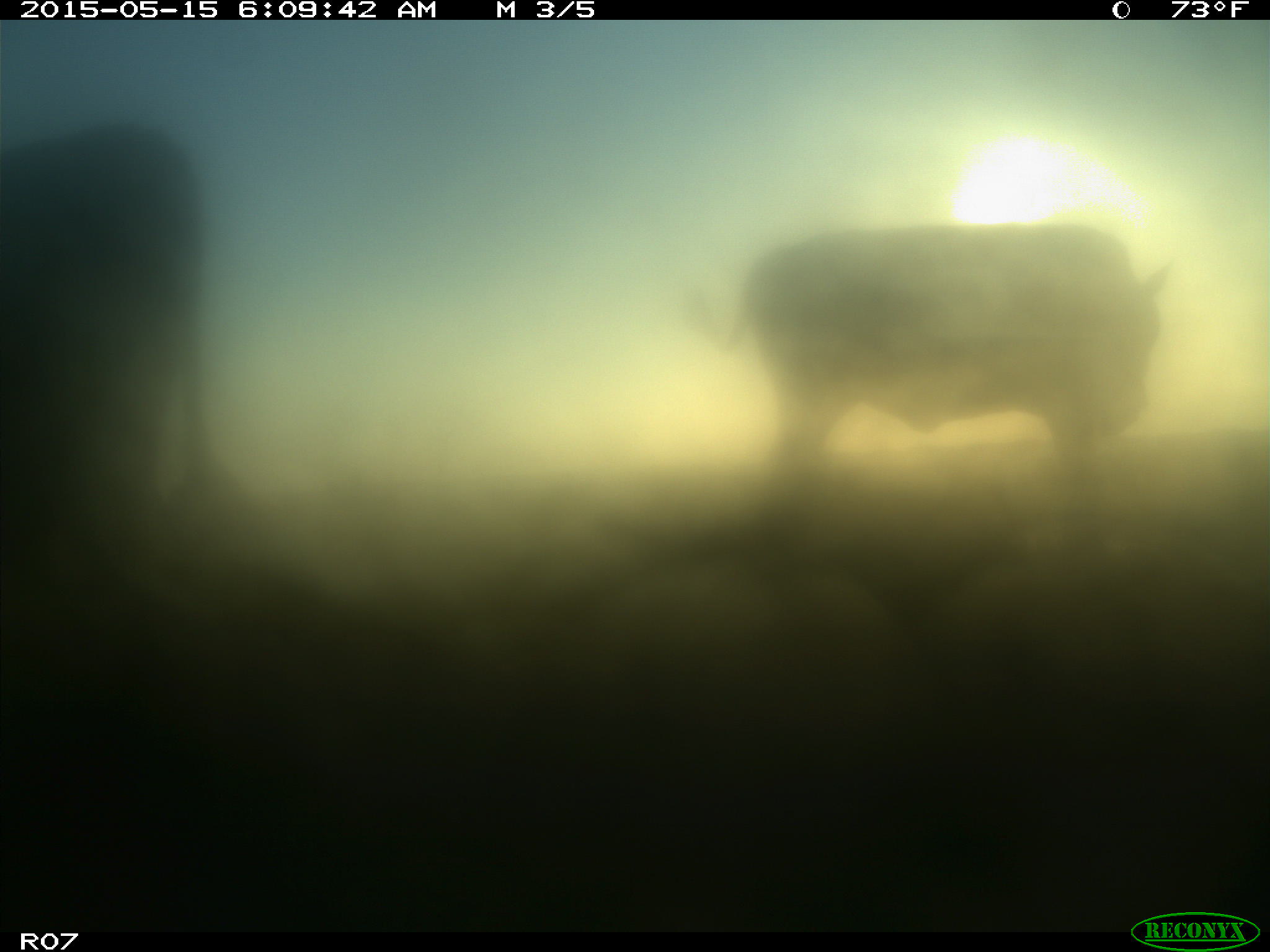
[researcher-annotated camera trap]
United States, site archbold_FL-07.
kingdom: Animalia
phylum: Chordata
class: Mammalia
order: Artiodactyla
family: Bovidae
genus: Bos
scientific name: Bos taurus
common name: domestic cow